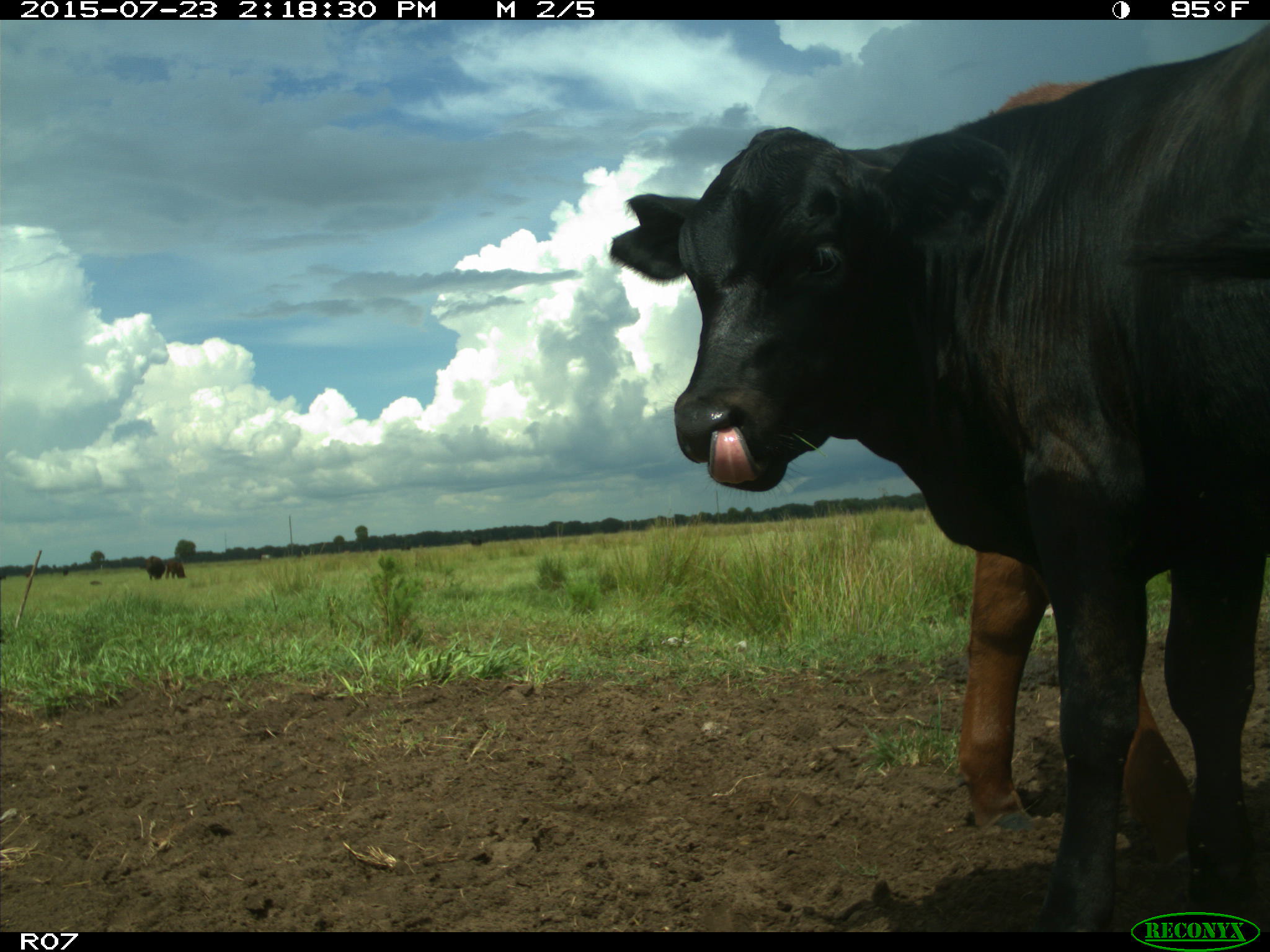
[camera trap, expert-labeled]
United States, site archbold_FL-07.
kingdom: Animalia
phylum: Chordata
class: Mammalia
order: Artiodactyla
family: Bovidae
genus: Bos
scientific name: Bos taurus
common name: domestic cow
Bos taurus (domestic cow).